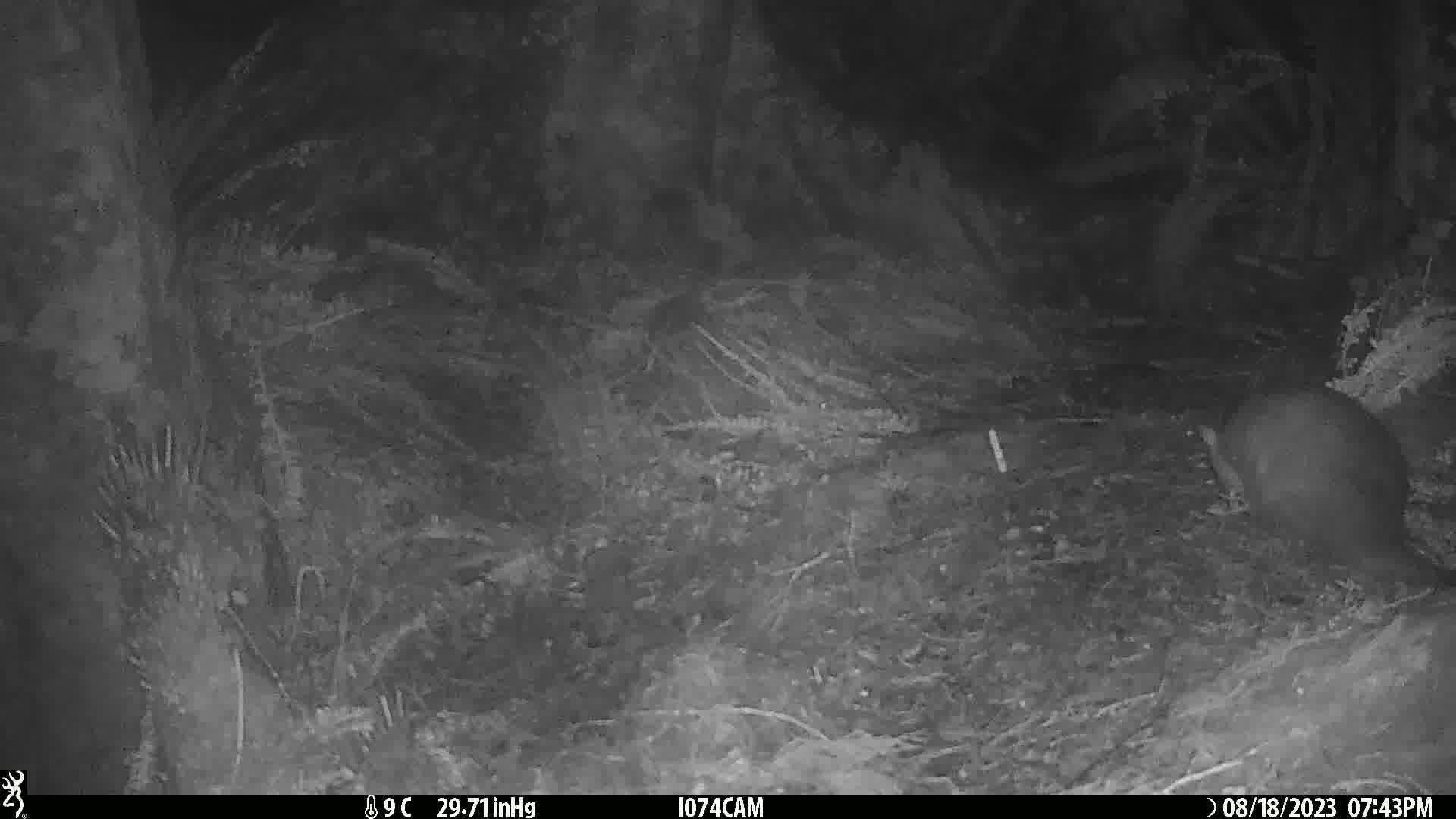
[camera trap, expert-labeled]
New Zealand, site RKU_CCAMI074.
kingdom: Animalia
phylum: Chordata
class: Mammalia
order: Diprotodontia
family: Phalangeridae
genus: Trichosurus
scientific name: Trichosurus vulpecula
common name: common brushtail possum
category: possum